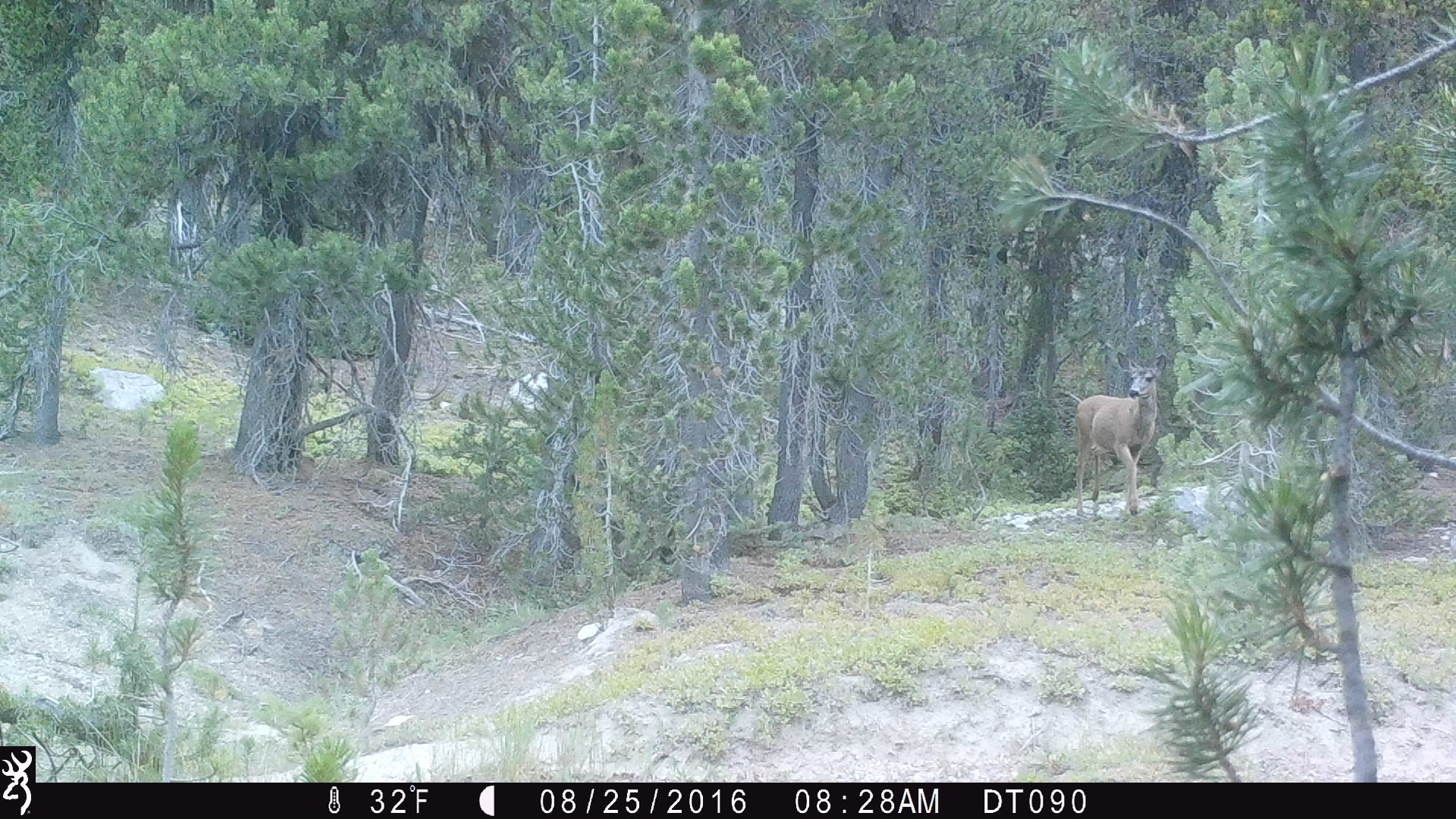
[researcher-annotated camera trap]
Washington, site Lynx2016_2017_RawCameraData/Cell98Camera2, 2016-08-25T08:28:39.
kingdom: Animalia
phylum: Chordata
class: Mammalia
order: Artiodactyla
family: Cervidae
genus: Odocoileus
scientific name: Odocoileus hemionus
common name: mule deer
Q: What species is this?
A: Odocoileus hemionus (mule deer).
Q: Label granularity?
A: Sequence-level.